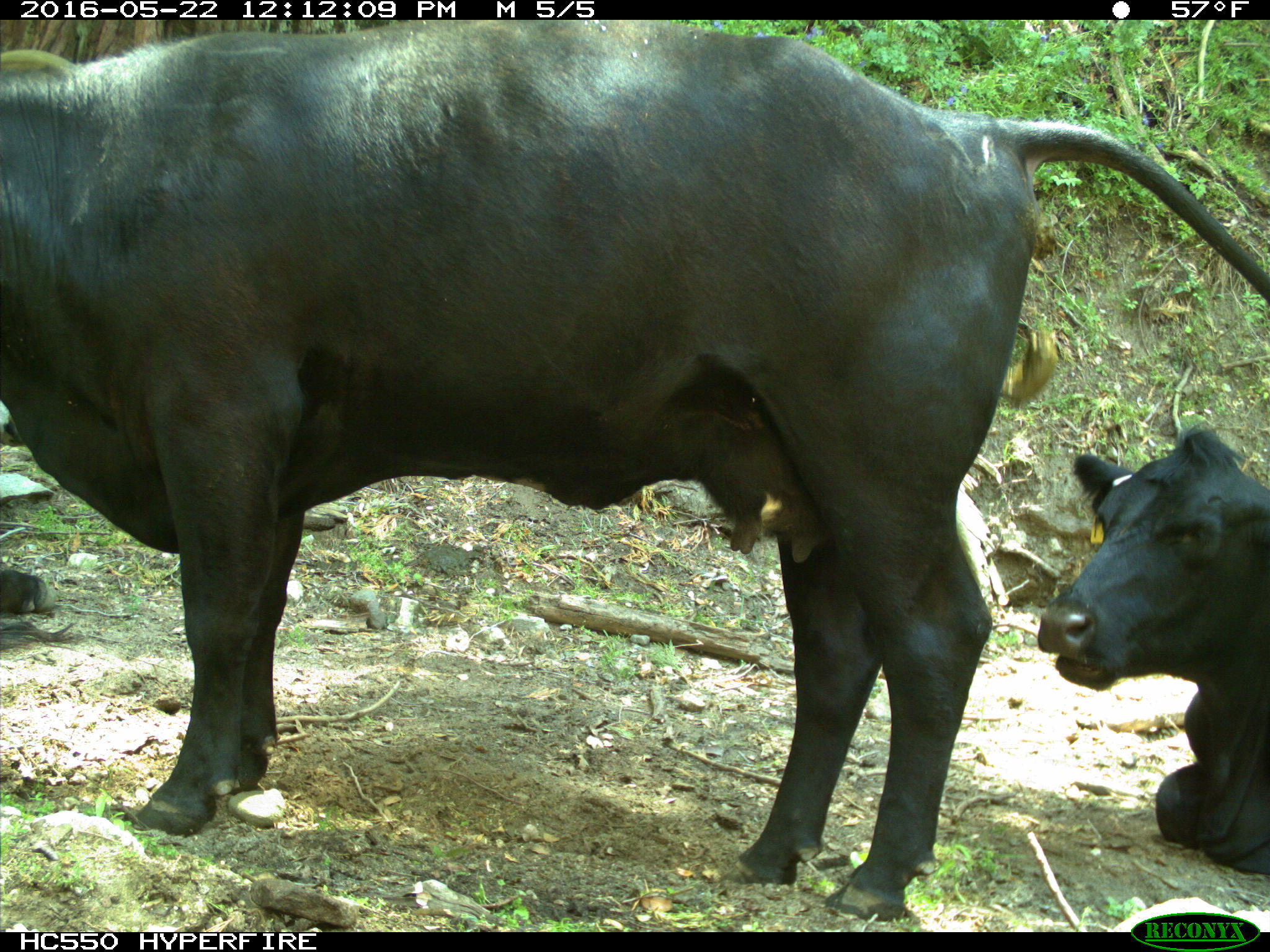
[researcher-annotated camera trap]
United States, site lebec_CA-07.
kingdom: Animalia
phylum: Chordata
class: Mammalia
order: Artiodactyla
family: Bovidae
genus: Bos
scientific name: Bos taurus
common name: domestic cow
Bos taurus (domestic cow).